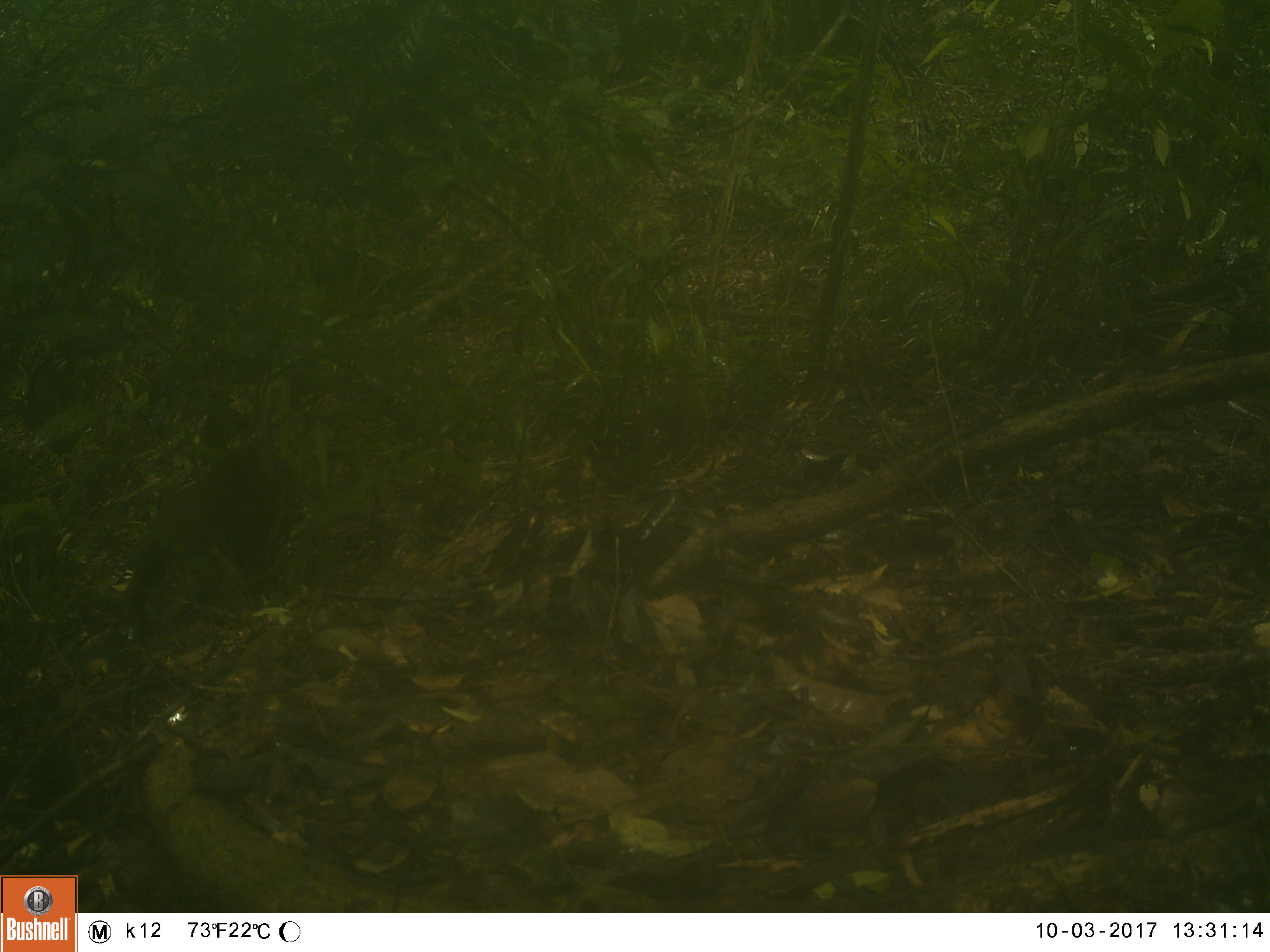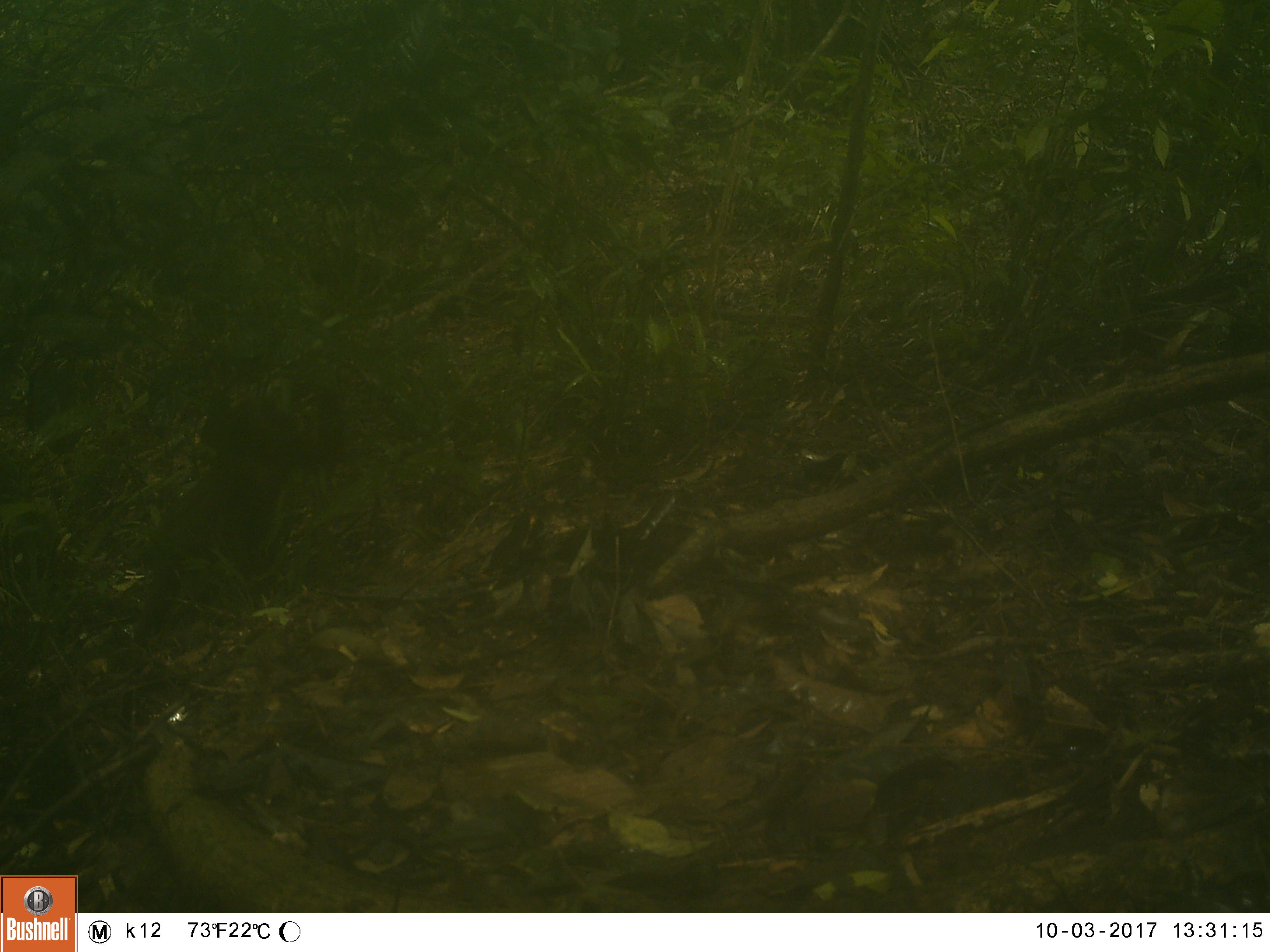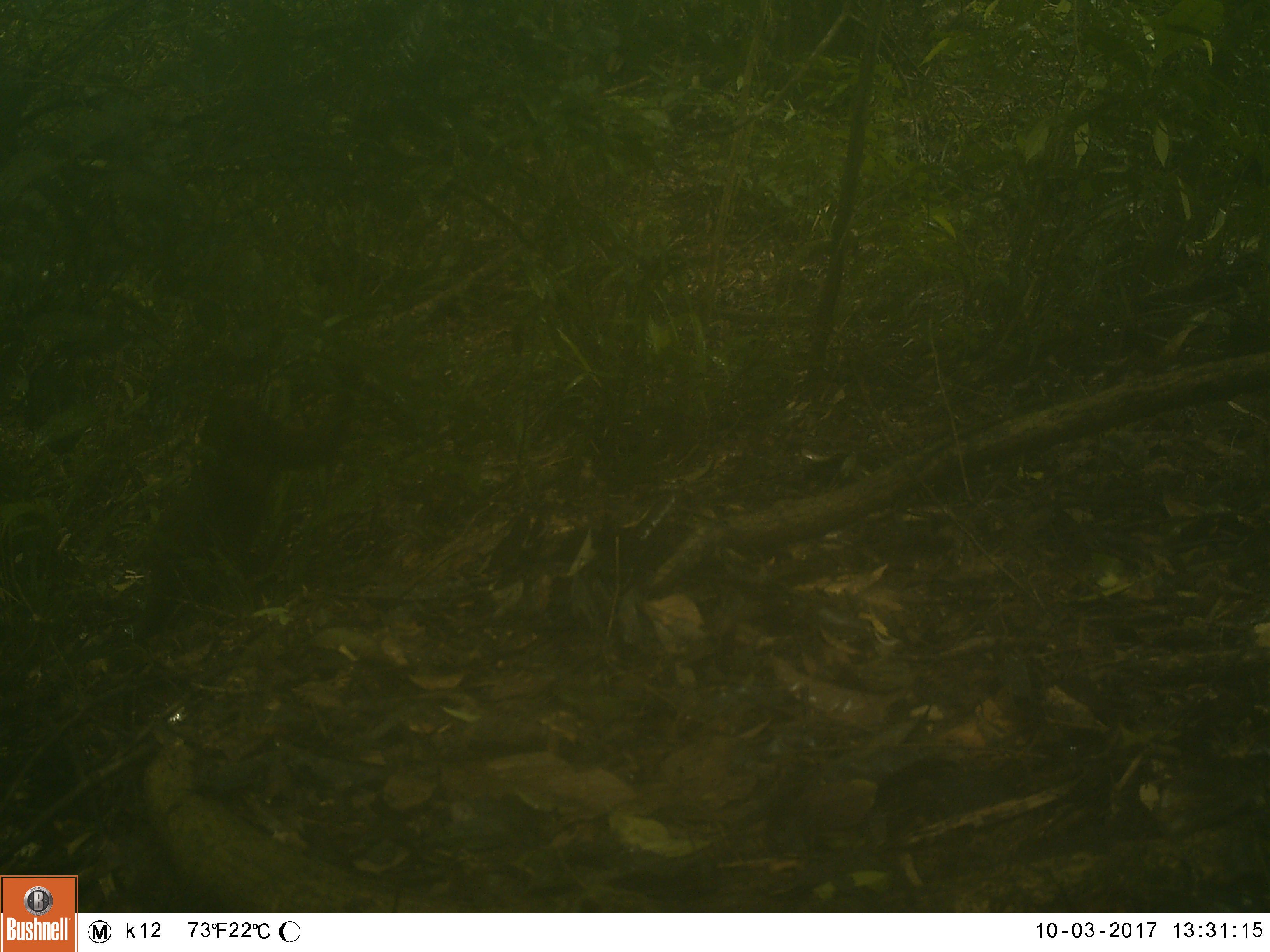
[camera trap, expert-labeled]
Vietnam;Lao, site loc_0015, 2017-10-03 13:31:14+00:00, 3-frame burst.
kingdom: Animalia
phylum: Chordata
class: Mammalia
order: Primates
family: Cercopithecidae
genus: Macaca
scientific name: Macaca arctoides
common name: stump-tailed macaque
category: stump tailed macaque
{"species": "stump tailed macaque (stump-tailed macaque) (Macaca arctoides)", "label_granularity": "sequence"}